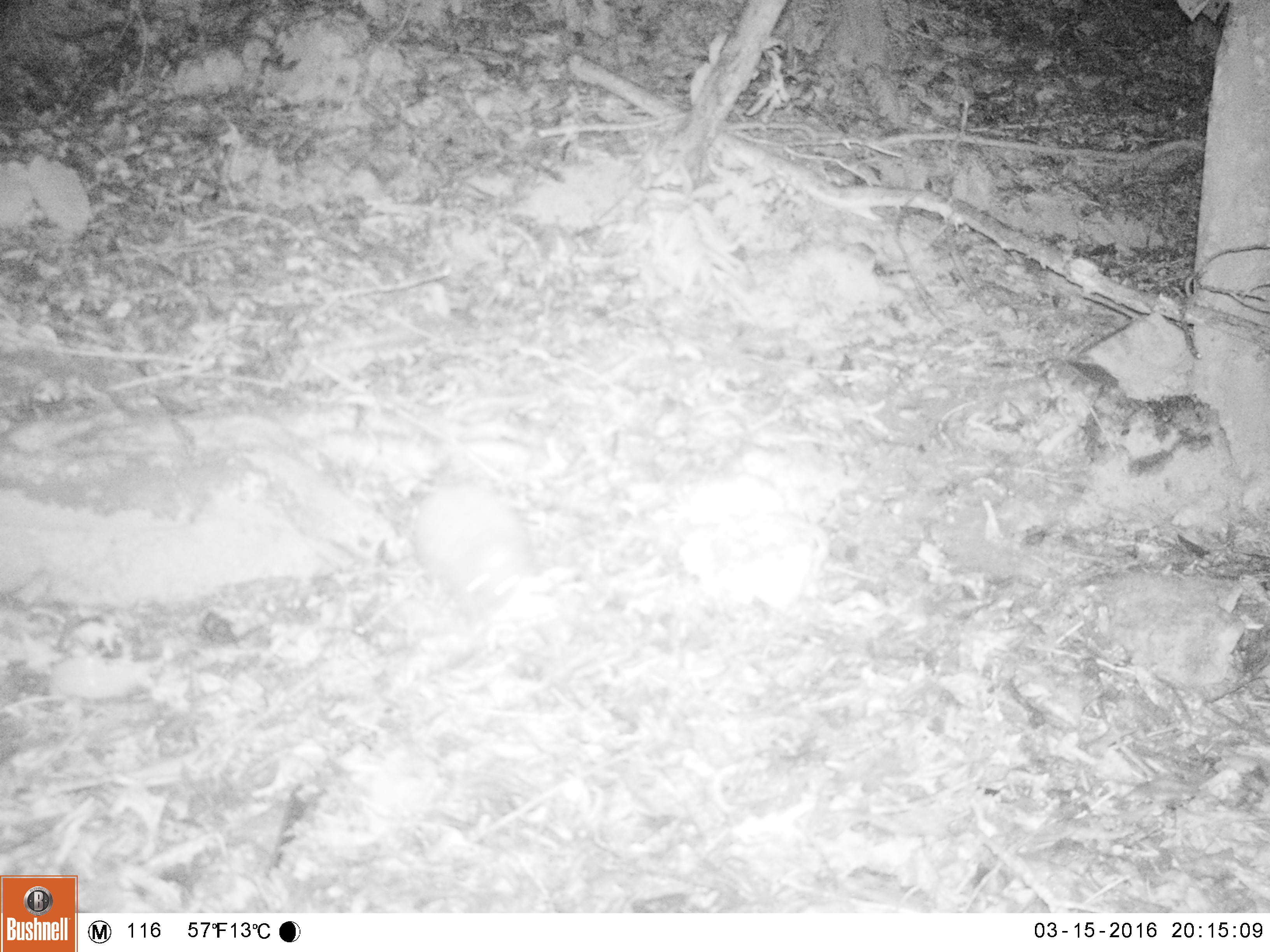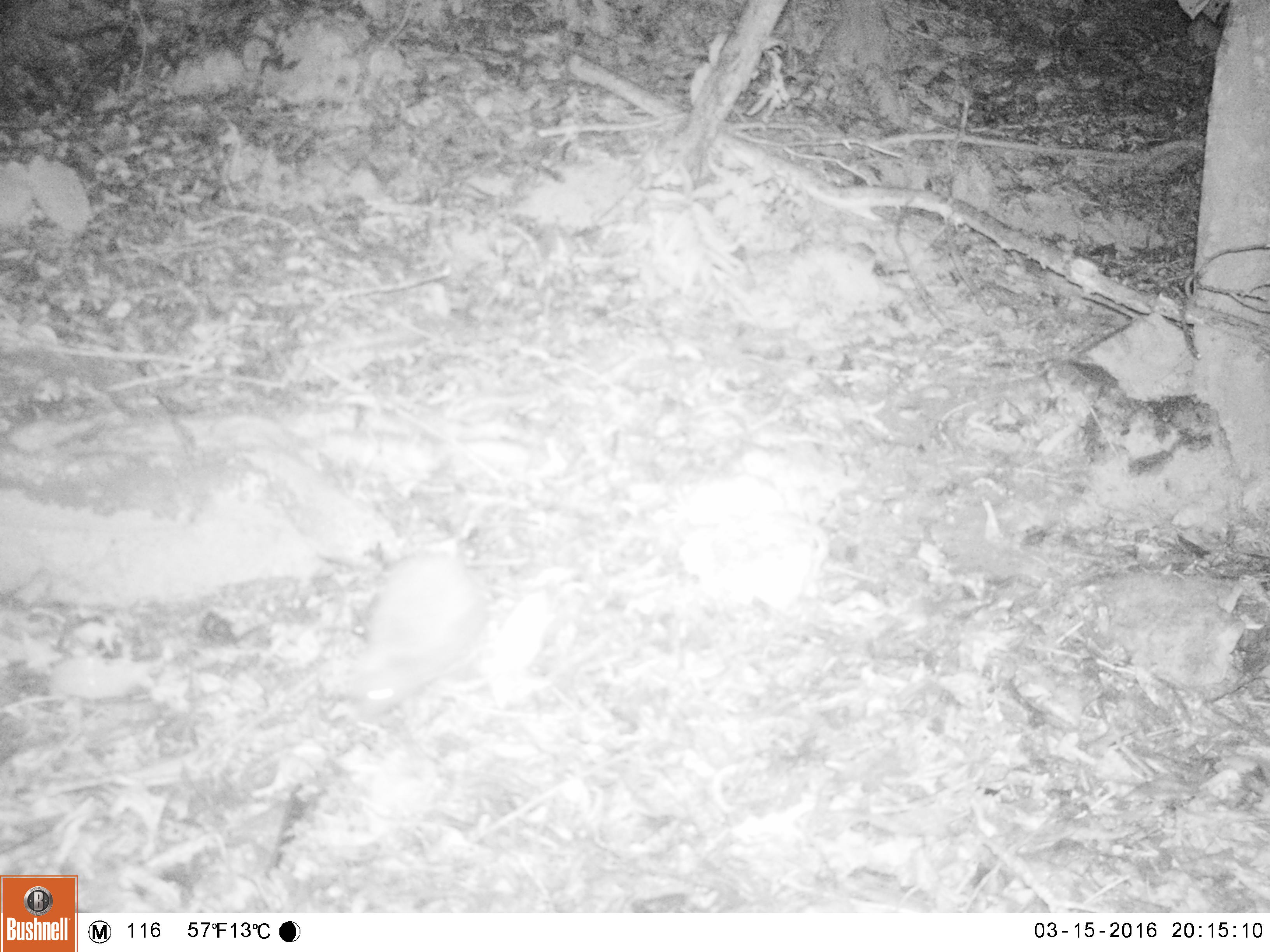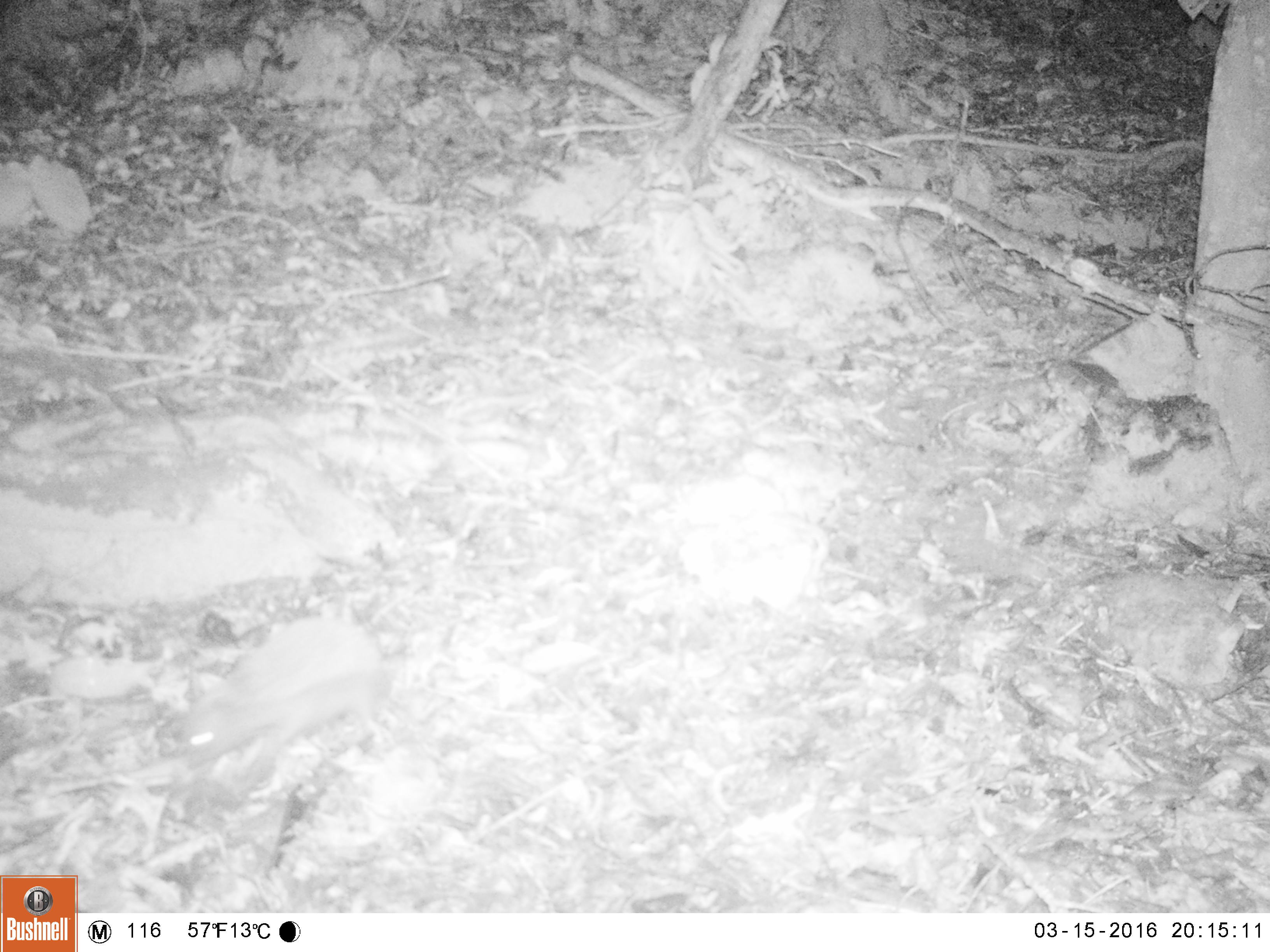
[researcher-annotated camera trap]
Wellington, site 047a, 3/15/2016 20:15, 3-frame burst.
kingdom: Animalia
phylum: Chordata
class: Mammalia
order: Eulipotyphla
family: Erinaceidae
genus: Erinaceus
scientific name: Erinaceus europaeus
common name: hedgehog